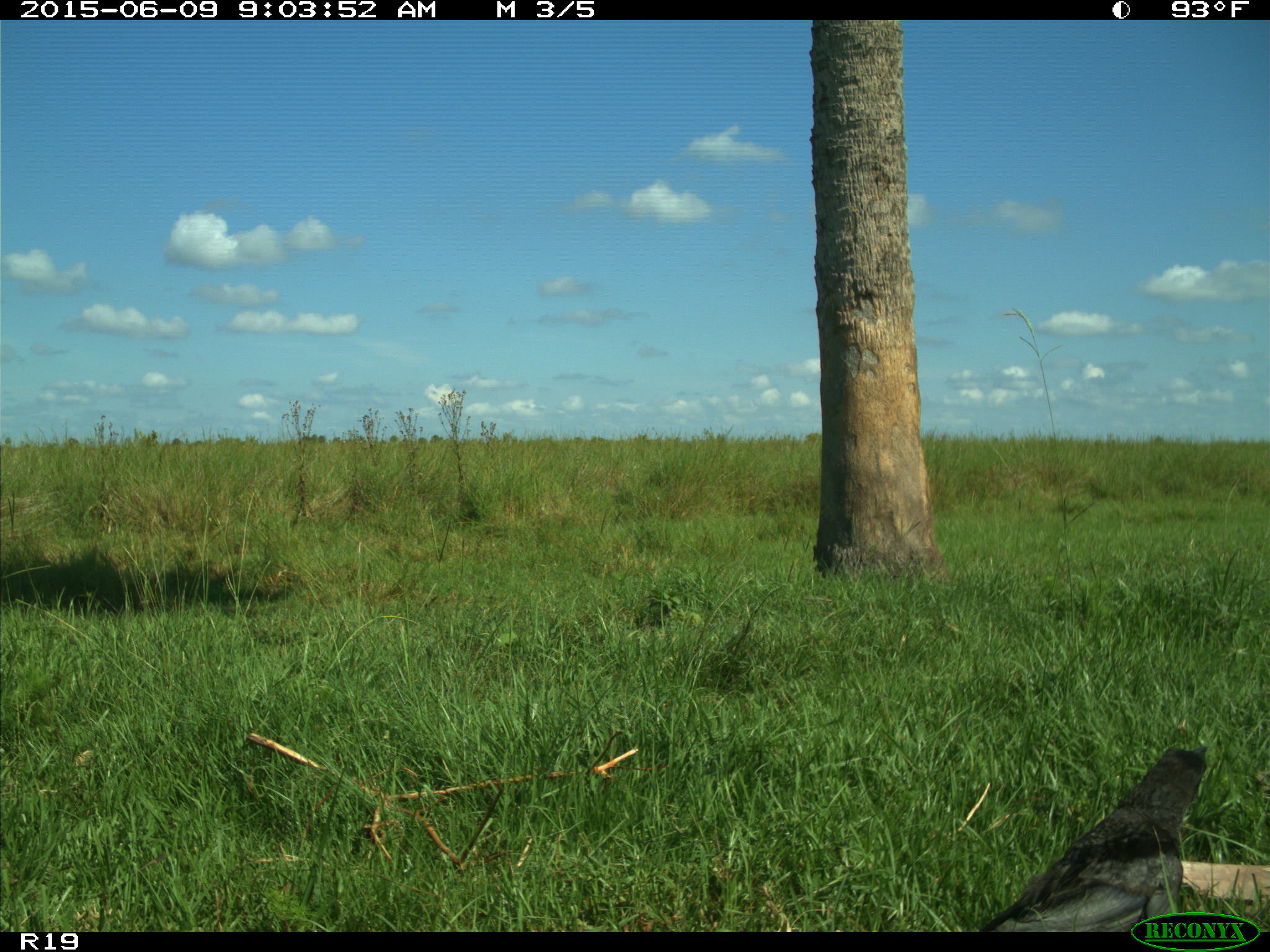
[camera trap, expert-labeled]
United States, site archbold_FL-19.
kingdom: Animalia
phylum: Chordata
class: Aves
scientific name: Aves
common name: birds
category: unidentified bird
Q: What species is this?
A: Unidentified bird (birds) (Aves).